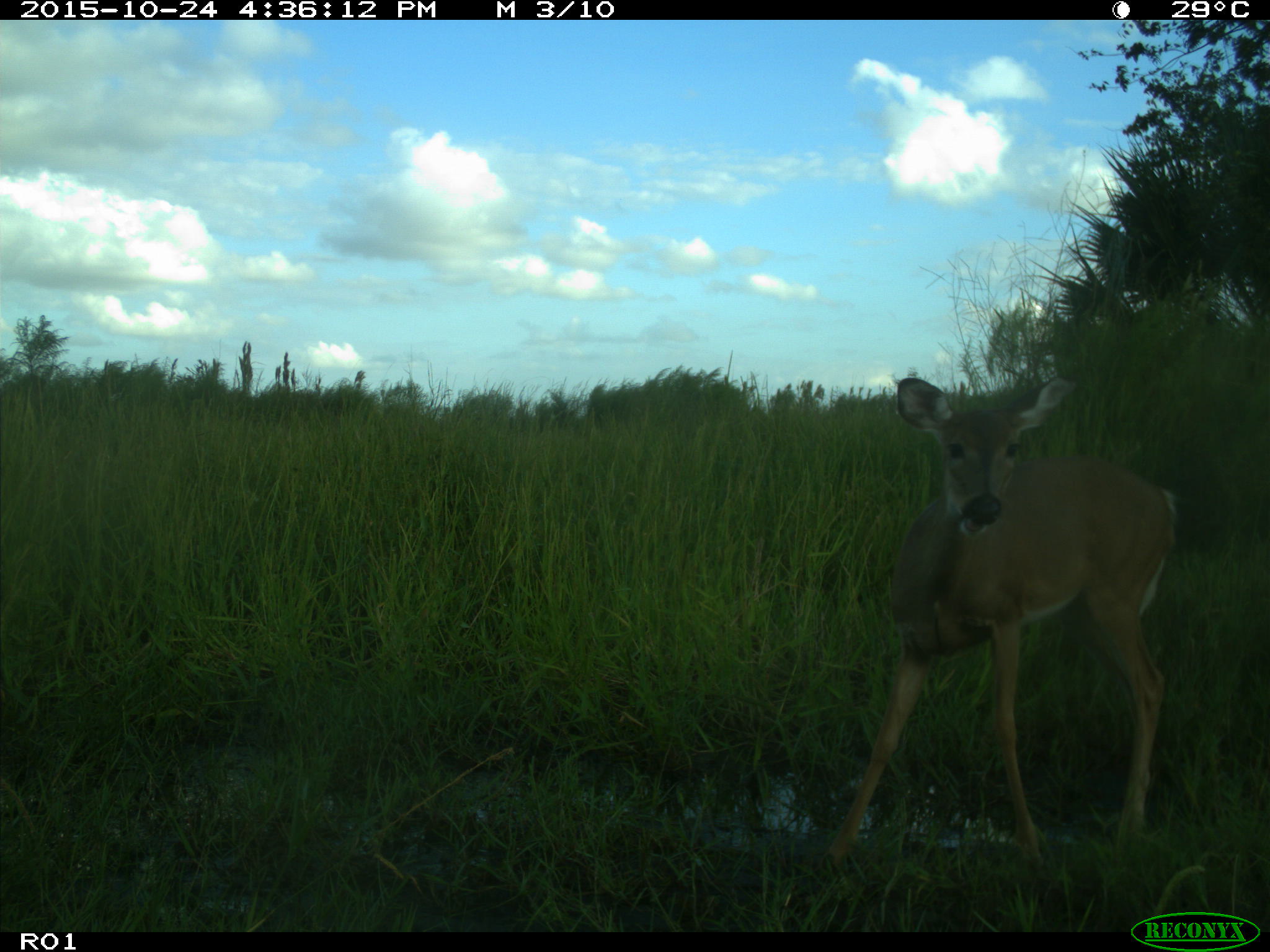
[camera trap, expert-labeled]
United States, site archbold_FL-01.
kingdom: Animalia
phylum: Chordata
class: Mammalia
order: Artiodactyla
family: Cervidae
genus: Odocoileus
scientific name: Odocoileus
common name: deer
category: unidentified deer